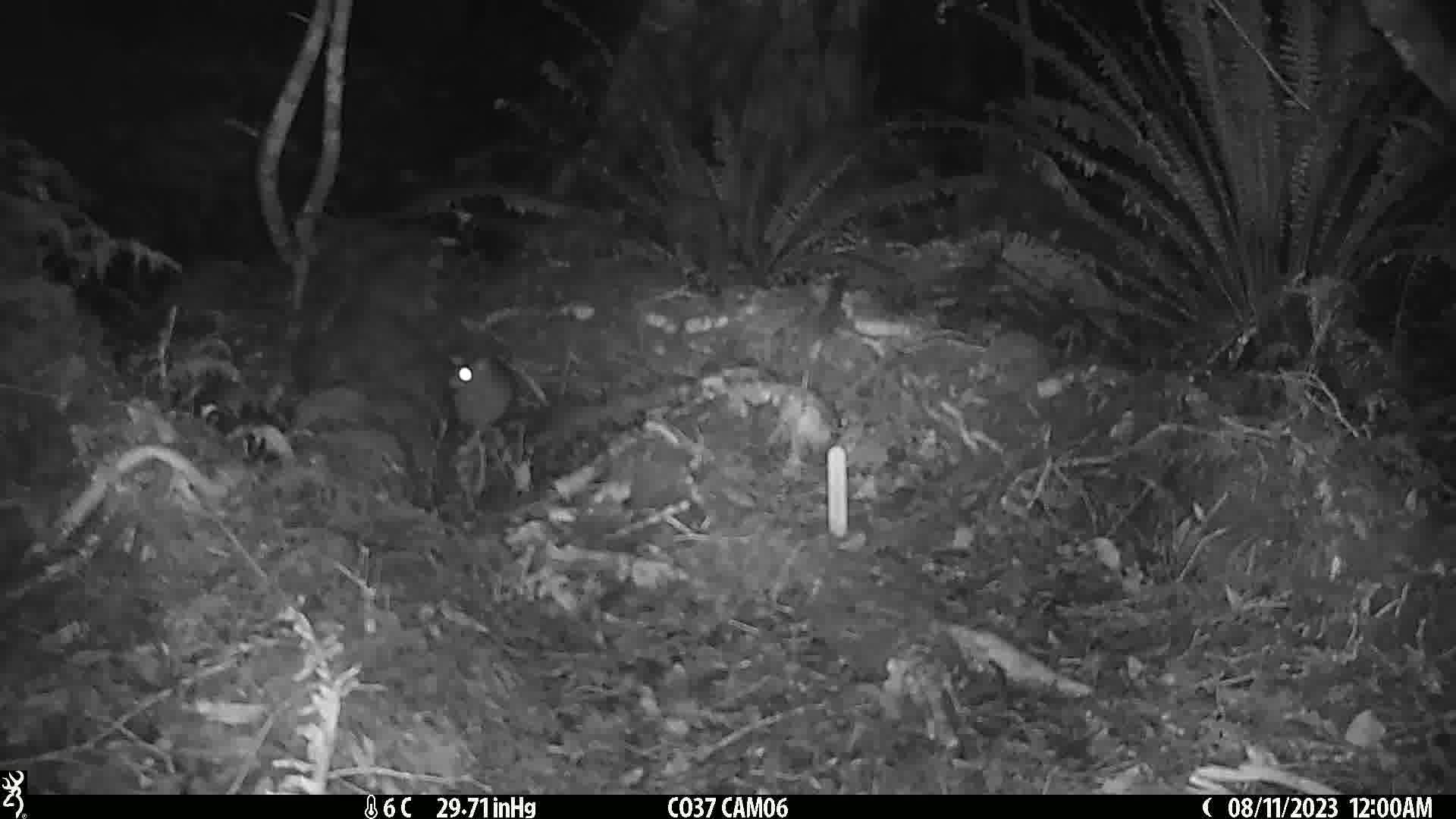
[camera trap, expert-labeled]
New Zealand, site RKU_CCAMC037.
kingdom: Animalia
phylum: Chordata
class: Mammalia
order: Rodentia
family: Muridae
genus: Rattus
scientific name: Rattus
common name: rat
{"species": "rat (Rattus)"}